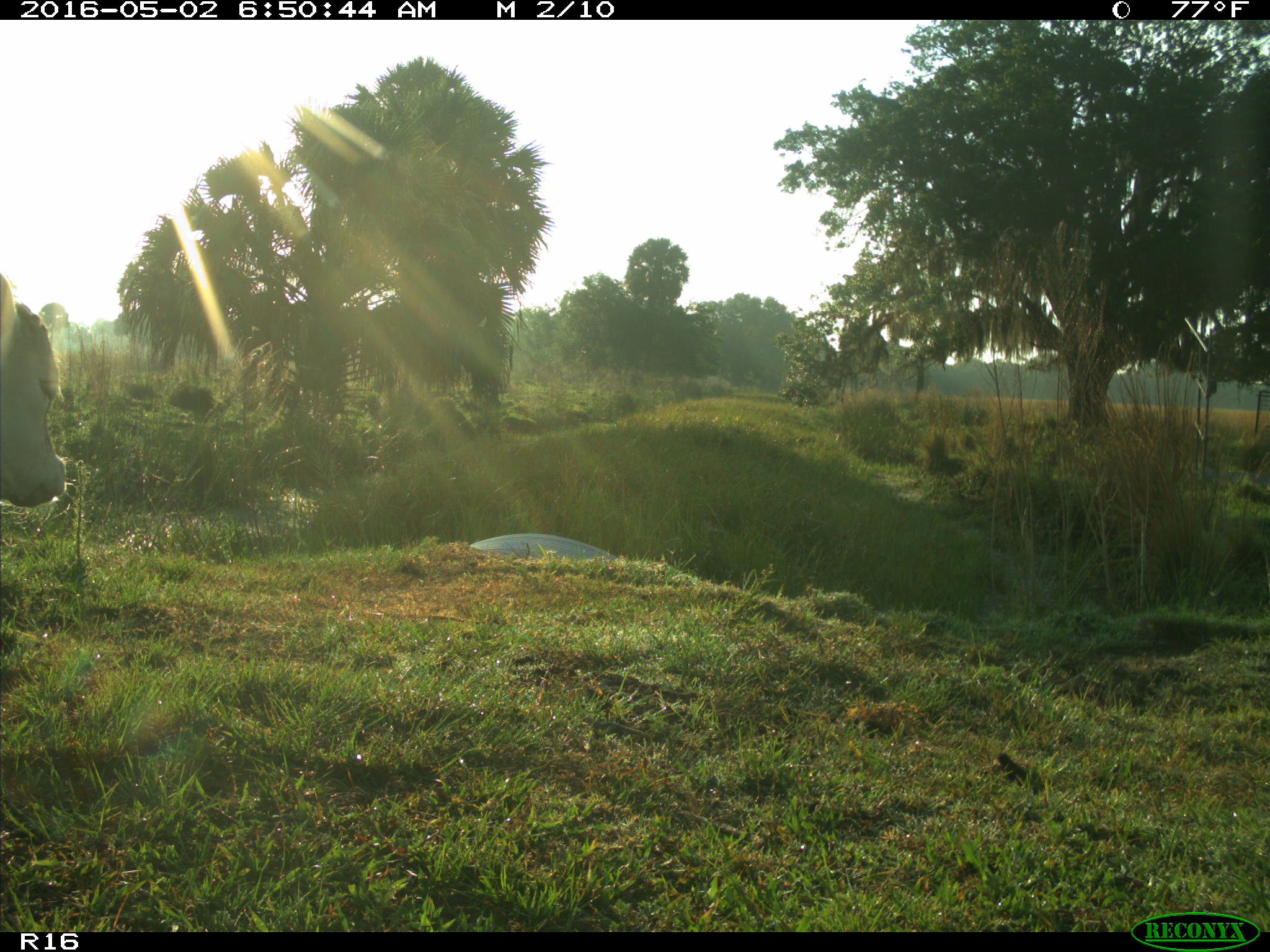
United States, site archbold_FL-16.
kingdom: Animalia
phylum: Chordata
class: Mammalia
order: Artiodactyla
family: Bovidae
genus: Bos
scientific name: Bos taurus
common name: domestic cow